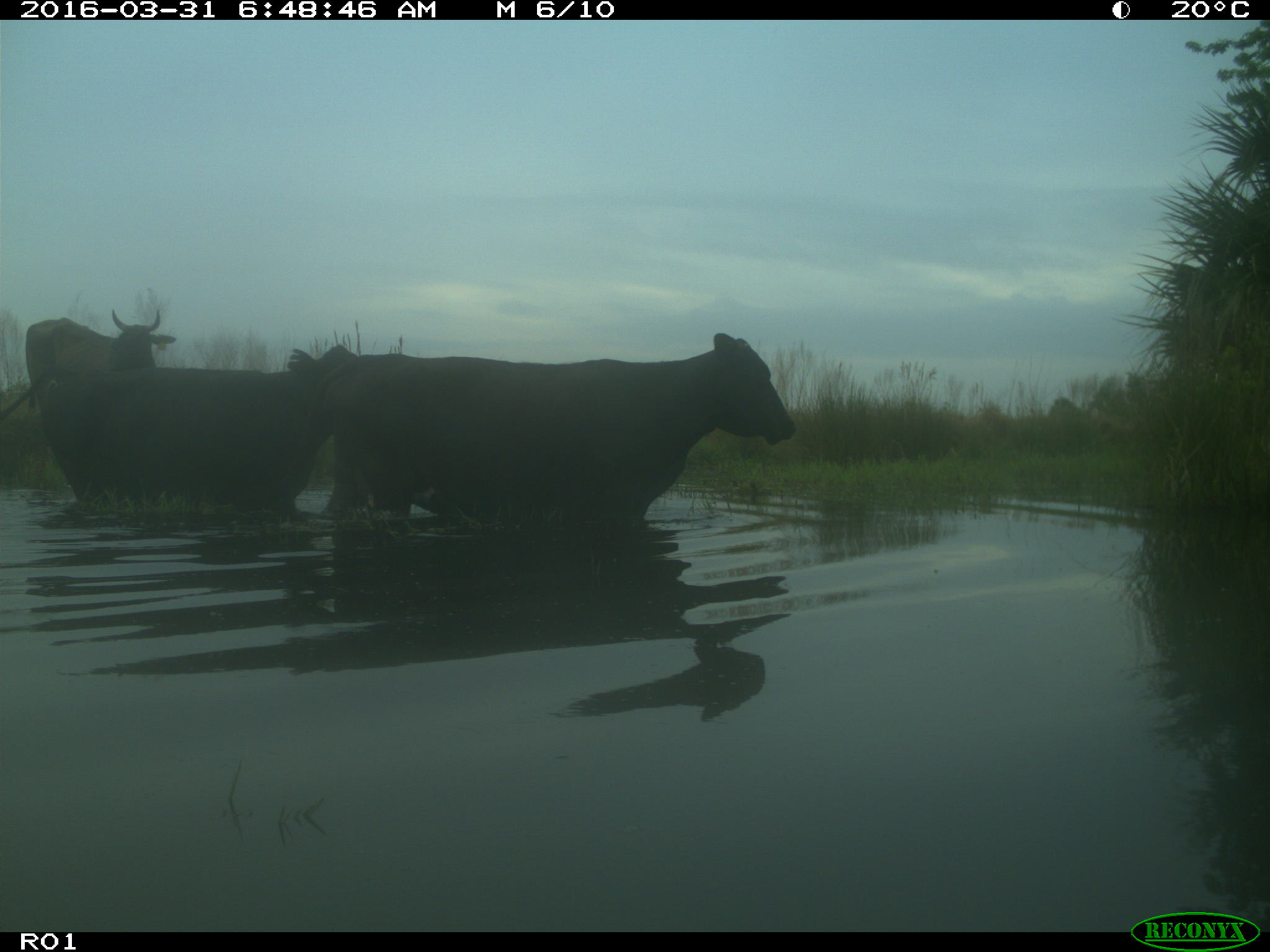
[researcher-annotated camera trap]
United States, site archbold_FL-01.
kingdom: Animalia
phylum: Chordata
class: Mammalia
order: Artiodactyla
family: Bovidae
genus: Bos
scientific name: Bos taurus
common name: domestic cow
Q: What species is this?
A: Bos taurus (domestic cow).